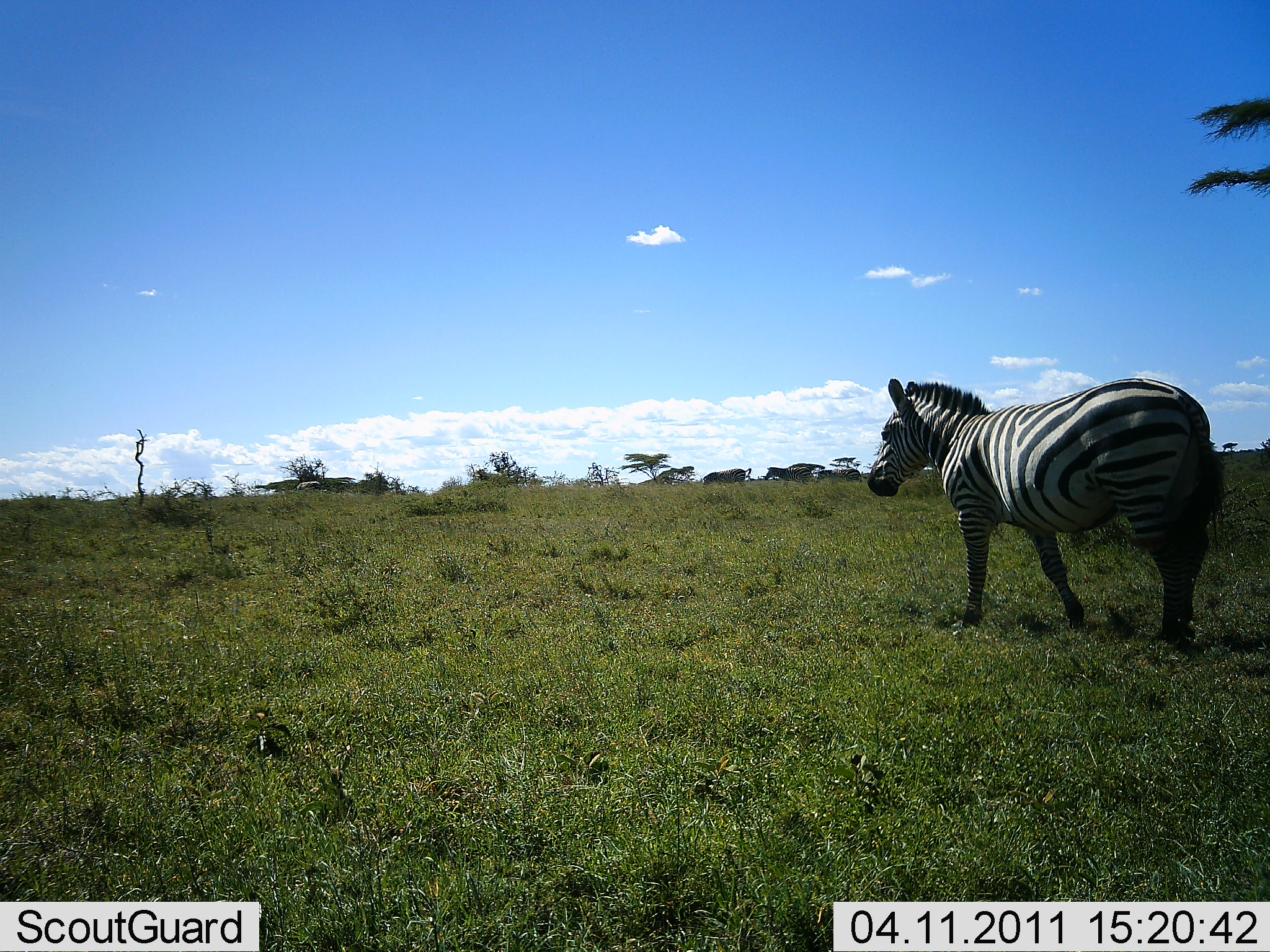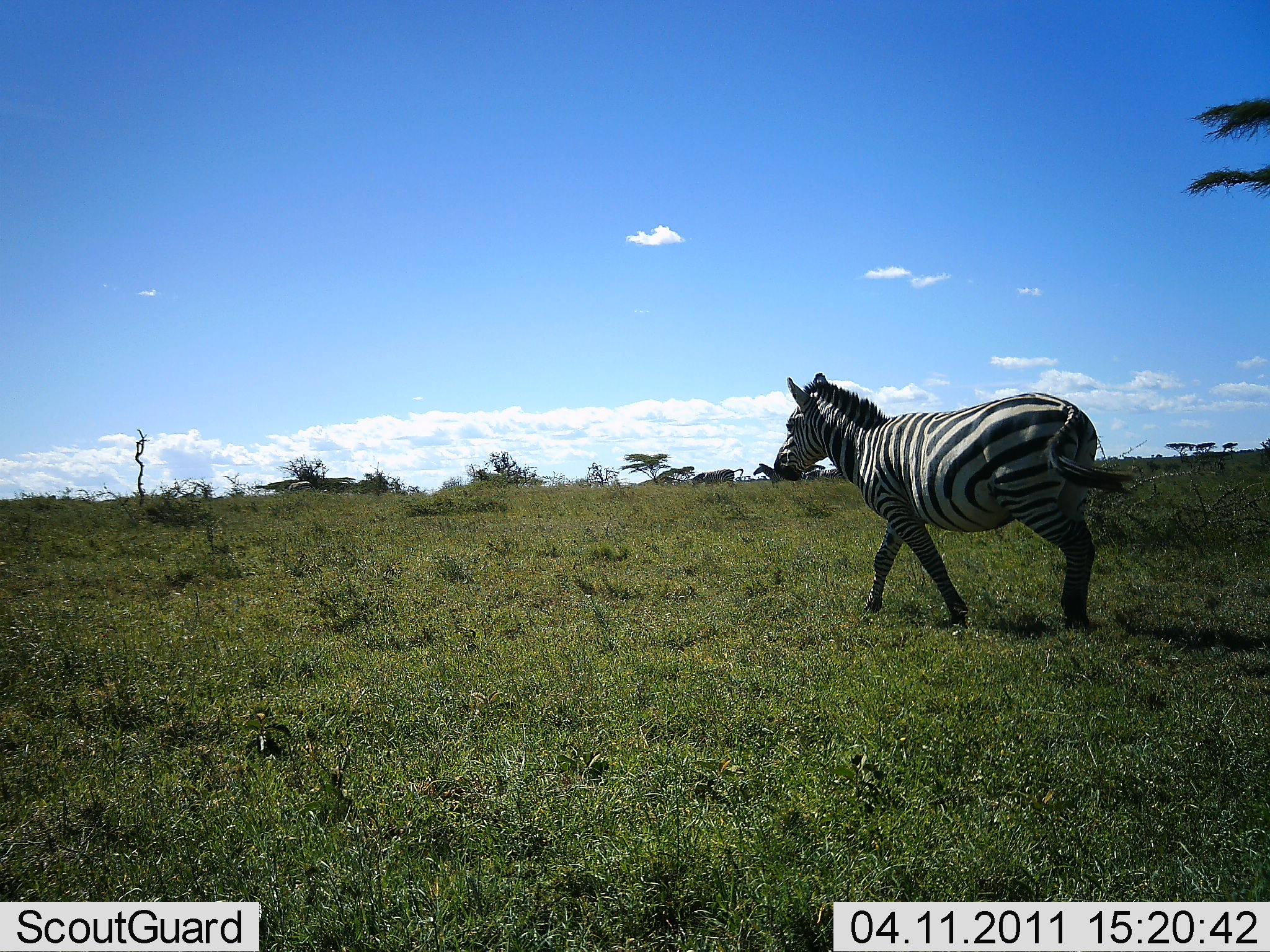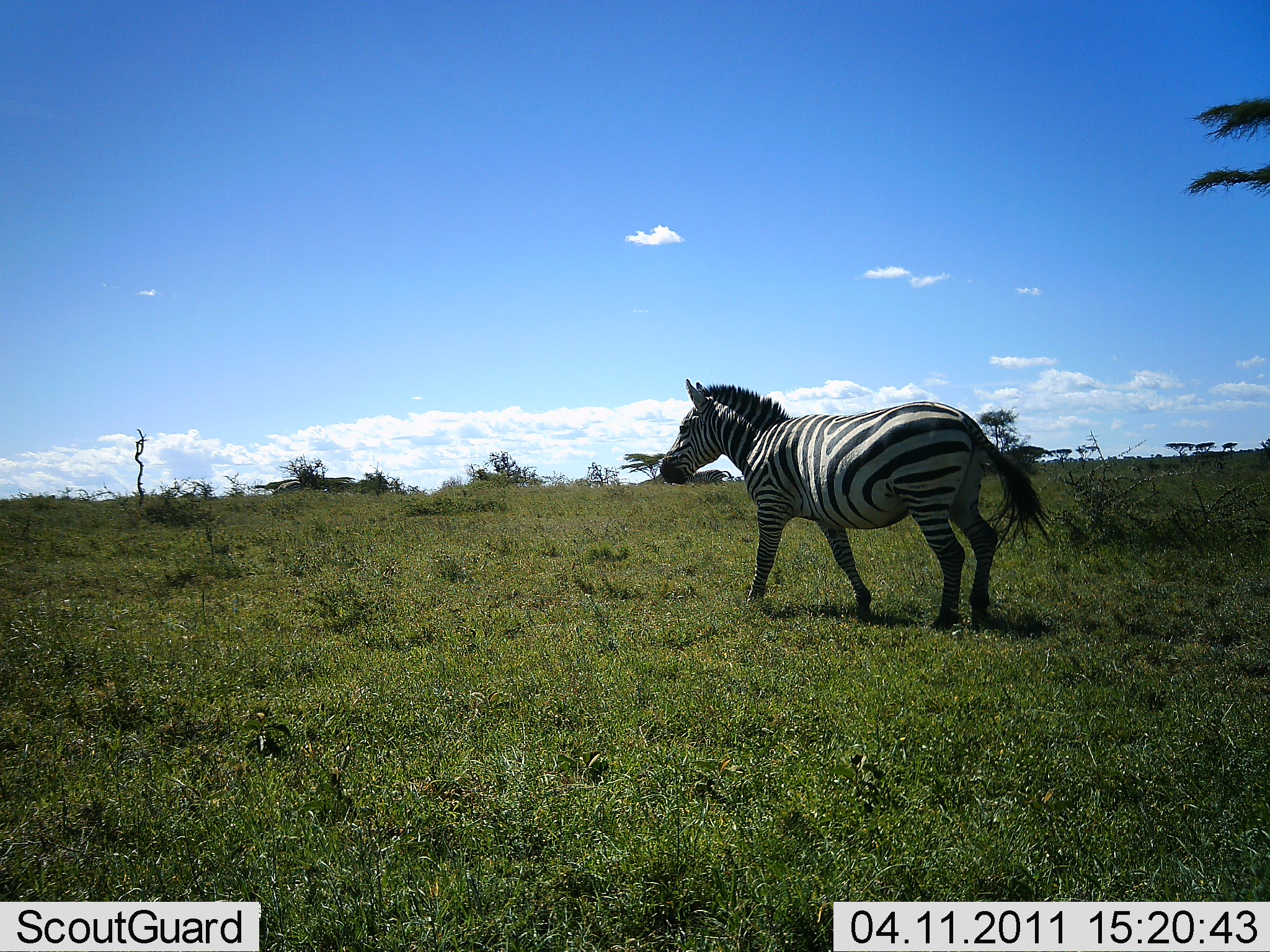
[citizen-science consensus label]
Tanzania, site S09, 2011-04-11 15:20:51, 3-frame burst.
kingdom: Animalia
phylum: Chordata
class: Mammalia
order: Perissodactyla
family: Equidae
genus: Equus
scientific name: Equus quagga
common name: plains zebra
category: zebra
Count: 1.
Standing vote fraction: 8%.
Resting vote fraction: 0%.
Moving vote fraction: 100%.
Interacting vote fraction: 0%.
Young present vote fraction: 0%.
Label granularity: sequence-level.